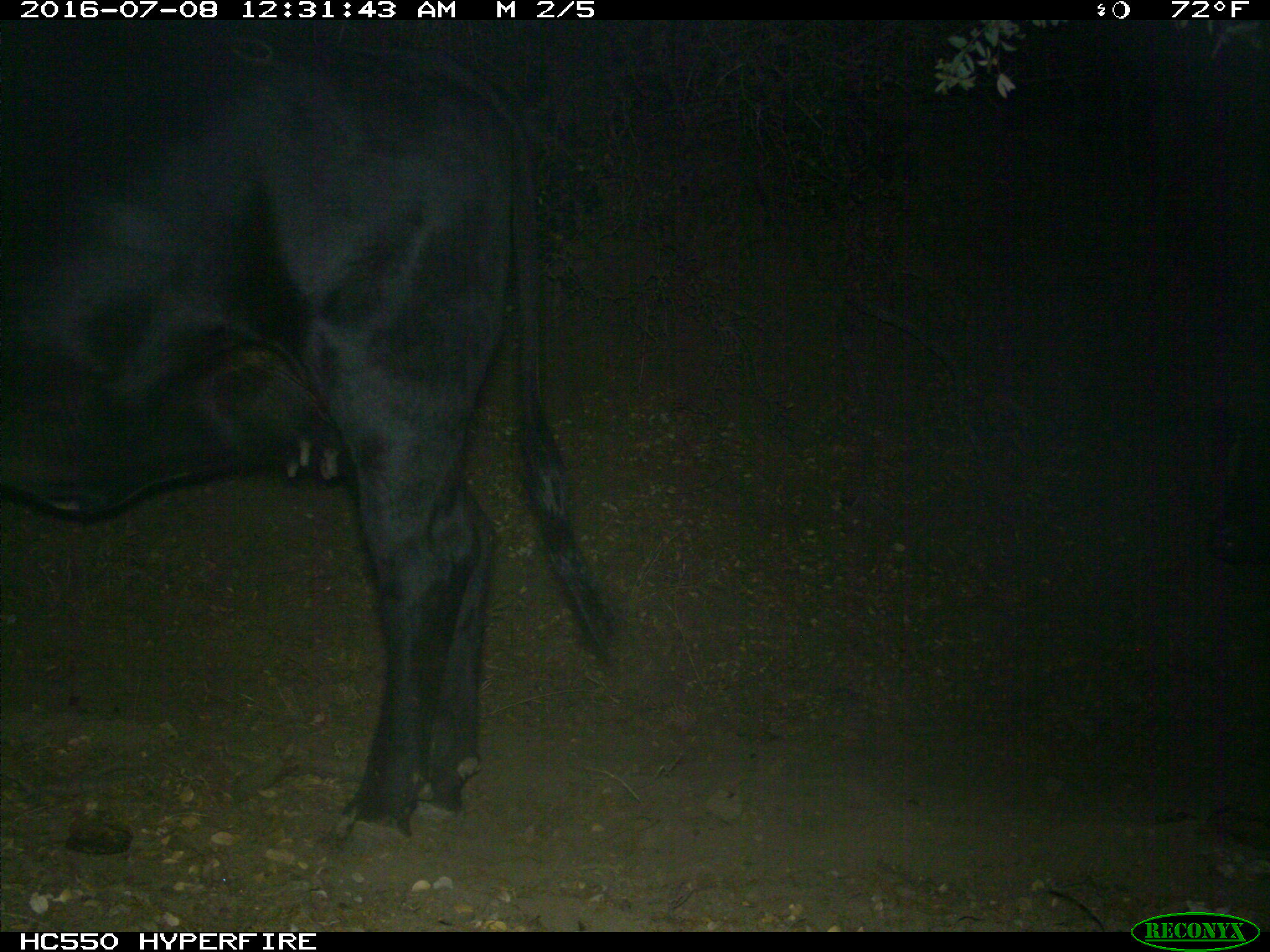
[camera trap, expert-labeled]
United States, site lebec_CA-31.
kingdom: Animalia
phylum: Chordata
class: Mammalia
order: Artiodactyla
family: Bovidae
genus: Bos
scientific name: Bos taurus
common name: domestic cow